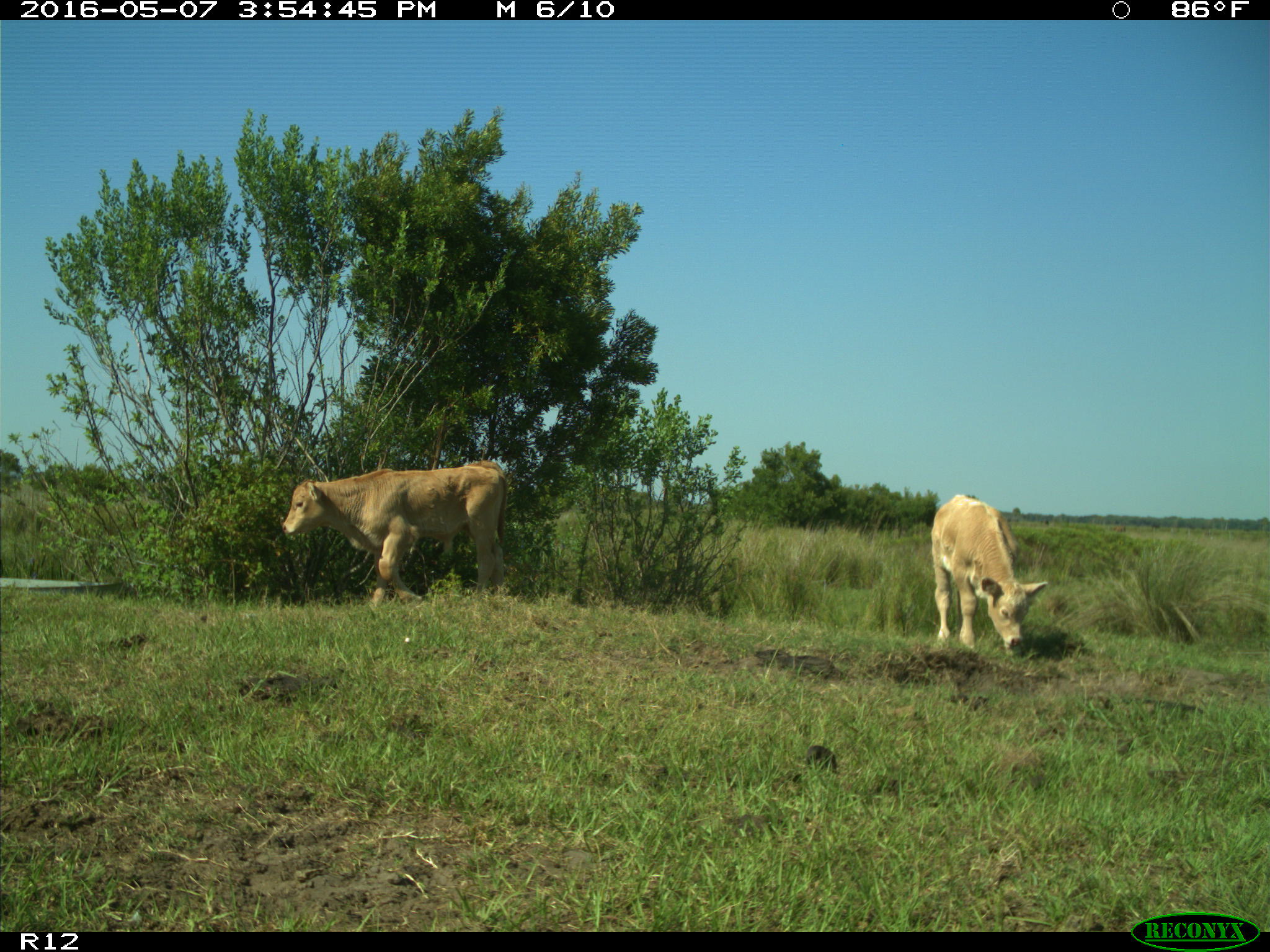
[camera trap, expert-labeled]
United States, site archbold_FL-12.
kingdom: Animalia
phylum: Chordata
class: Mammalia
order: Artiodactyla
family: Bovidae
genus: Bos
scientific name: Bos taurus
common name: domestic cow